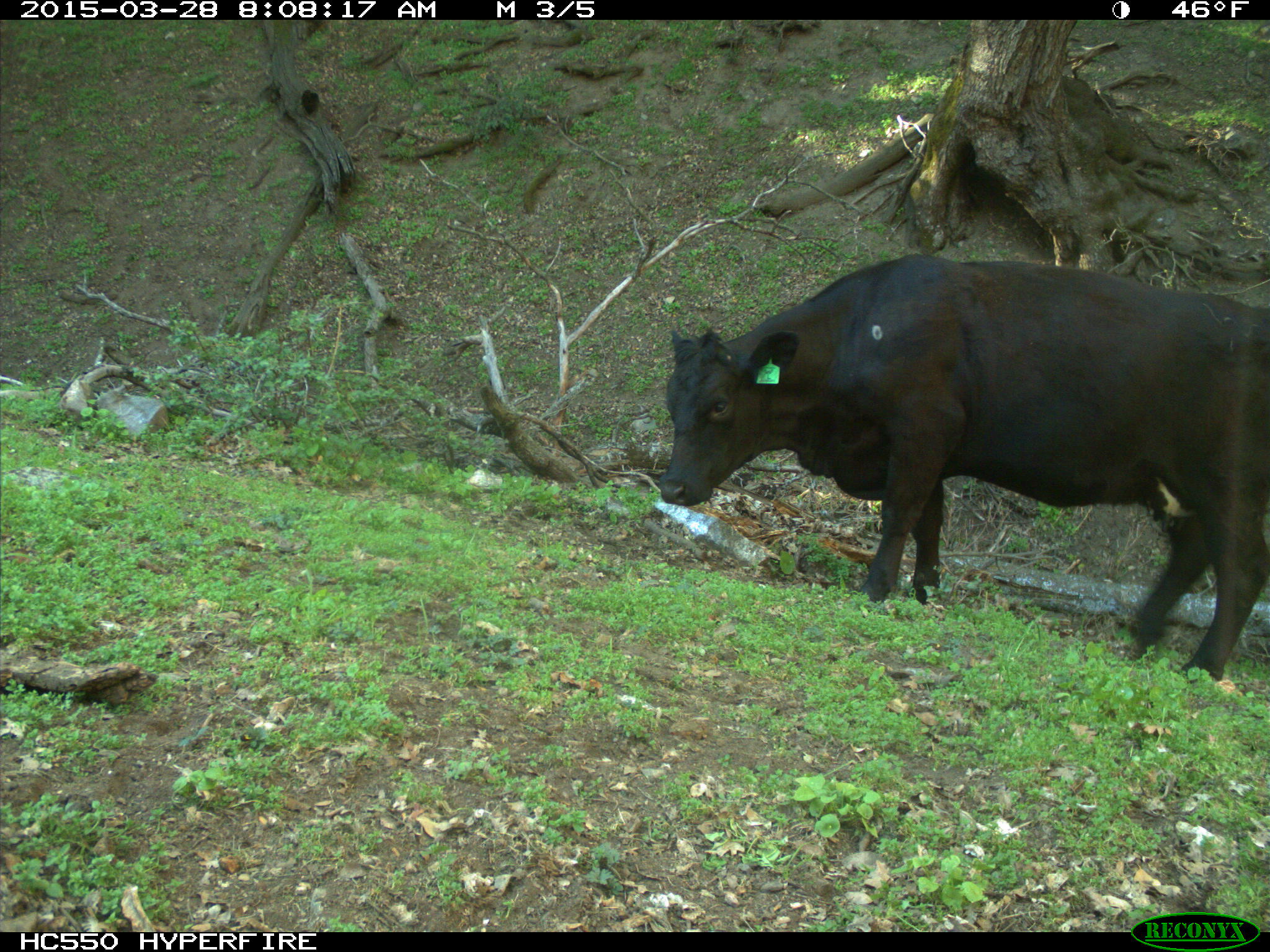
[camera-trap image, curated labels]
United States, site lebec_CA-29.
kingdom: Animalia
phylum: Chordata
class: Mammalia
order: Artiodactyla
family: Bovidae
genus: Bos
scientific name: Bos taurus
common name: domestic cow